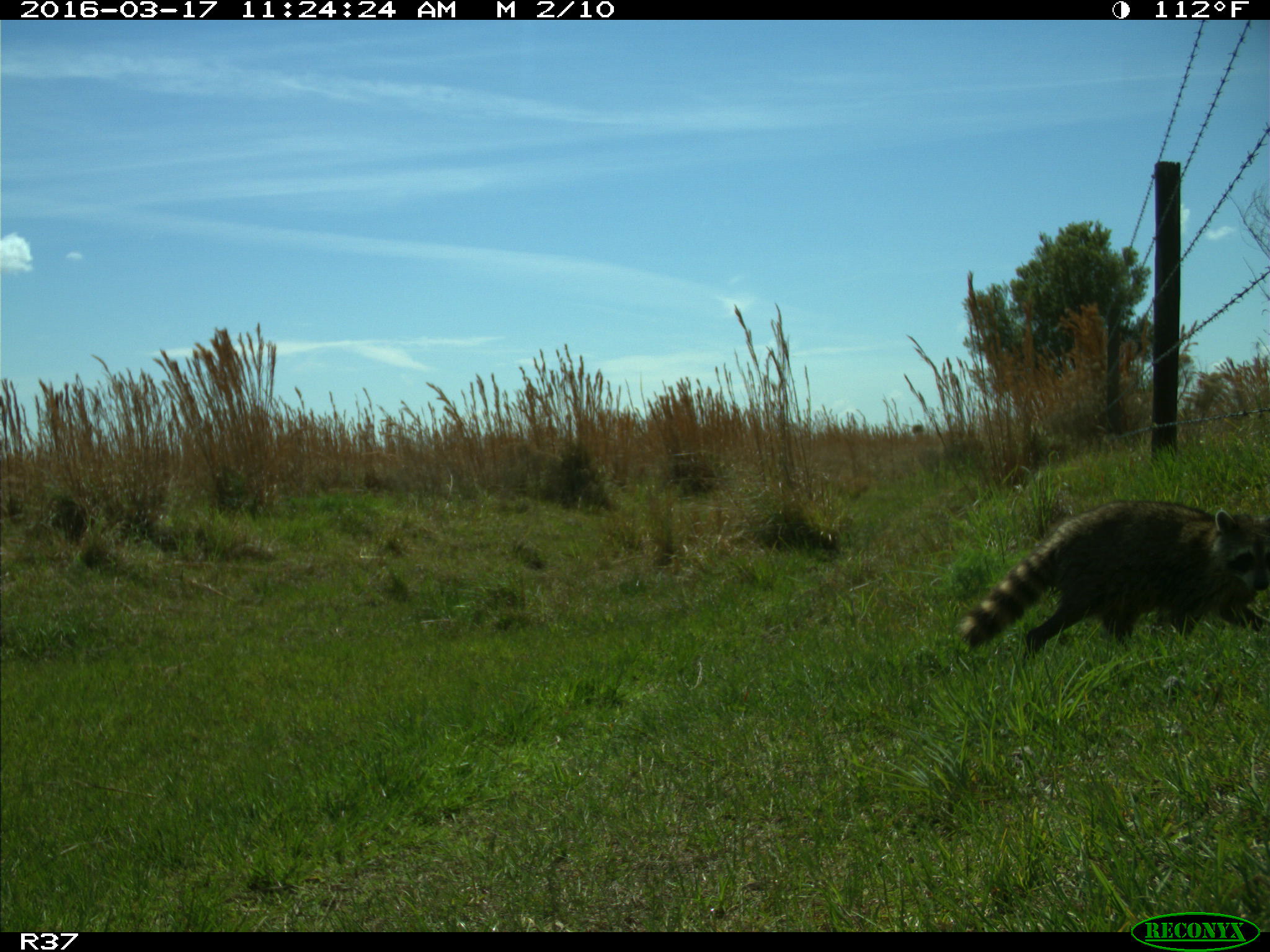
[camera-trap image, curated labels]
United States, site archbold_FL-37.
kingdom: Animalia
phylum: Chordata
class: Mammalia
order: Carnivora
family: Procyonidae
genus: Procyon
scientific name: Procyon lotor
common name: common raccoon